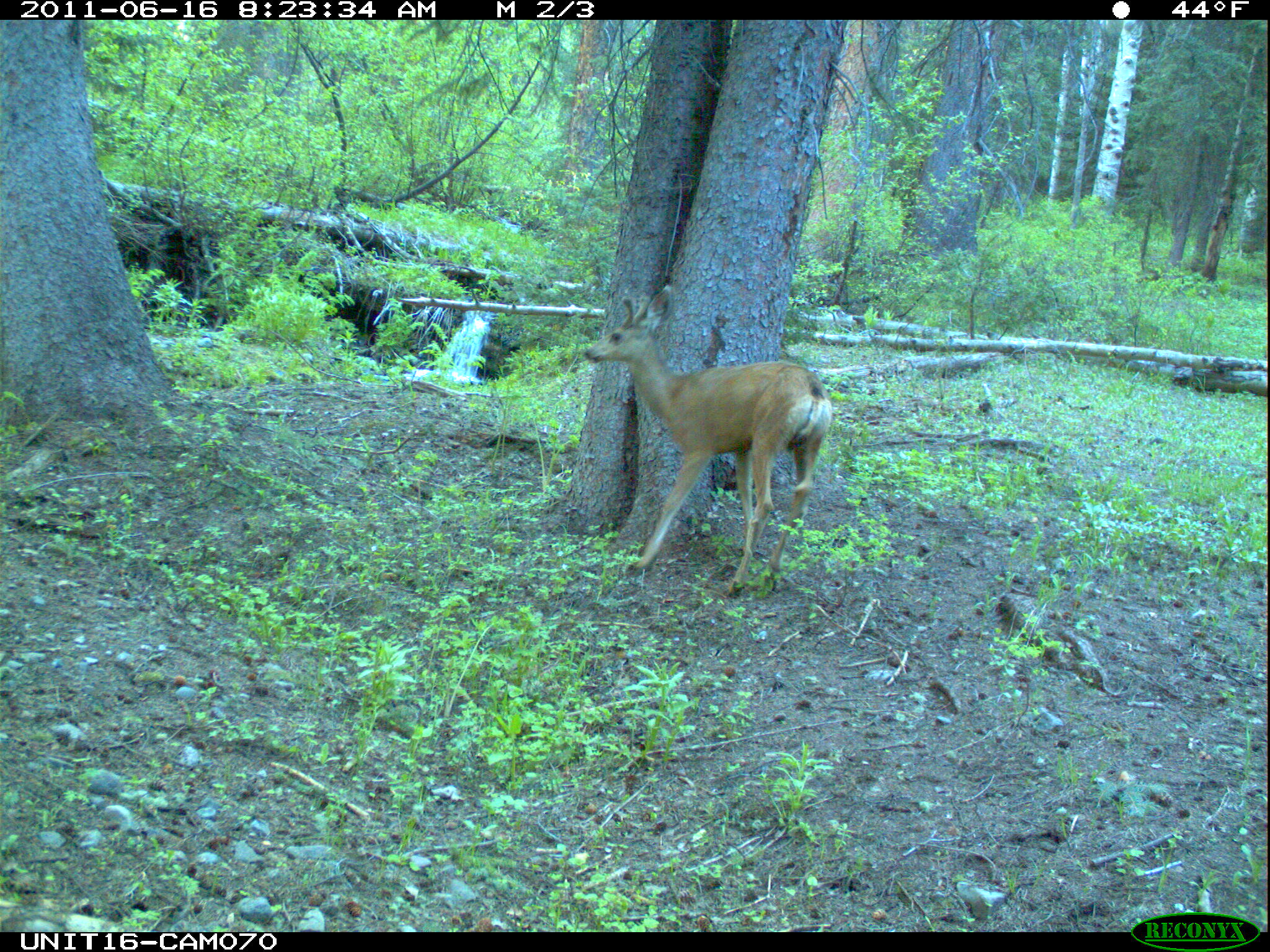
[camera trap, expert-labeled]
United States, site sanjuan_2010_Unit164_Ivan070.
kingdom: Animalia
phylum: Chordata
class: Mammalia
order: Artiodactyla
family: Cervidae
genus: Odocoileus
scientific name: Odocoileus hemionus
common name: mule deer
Odocoileus hemionus (mule deer).